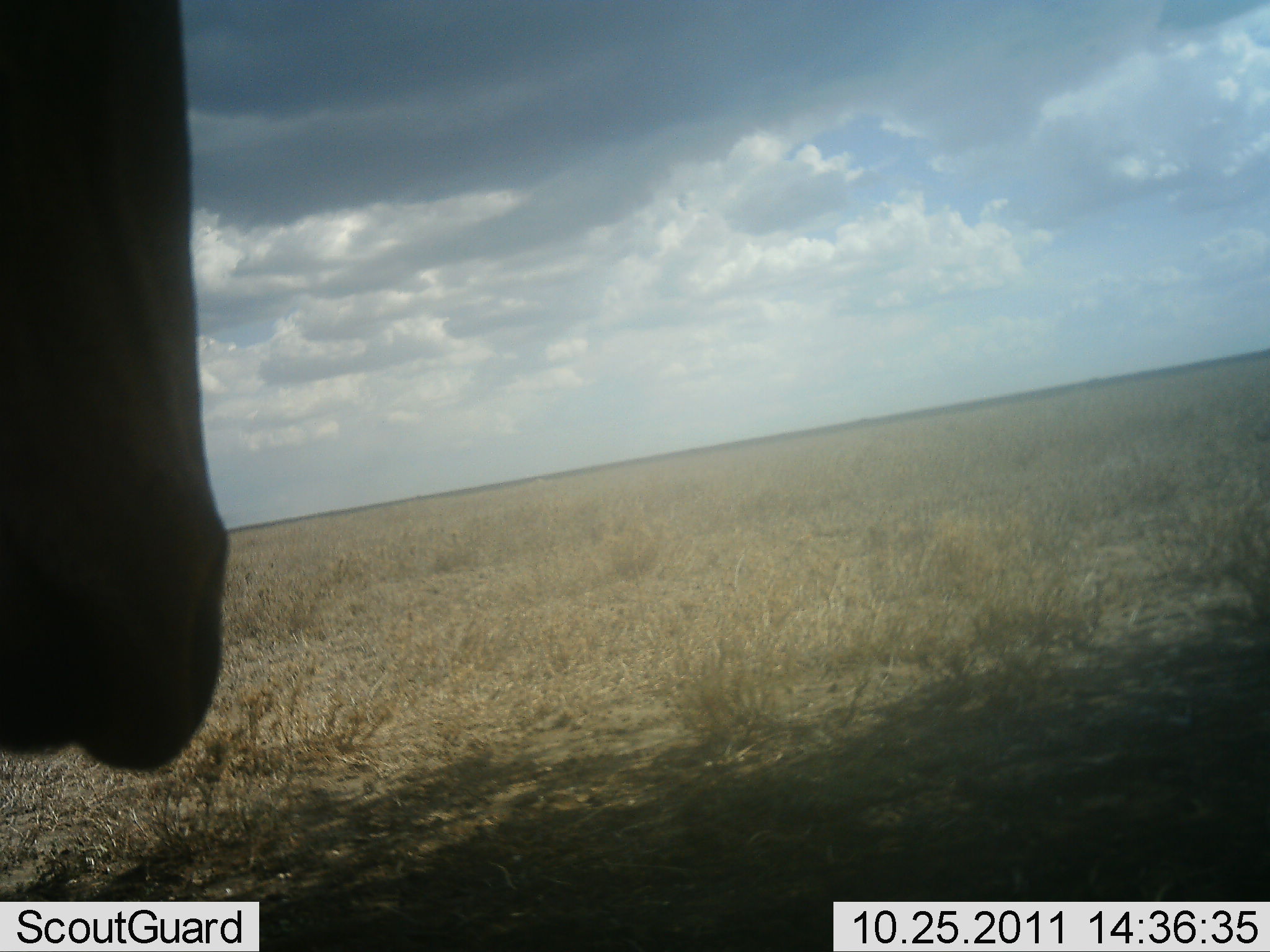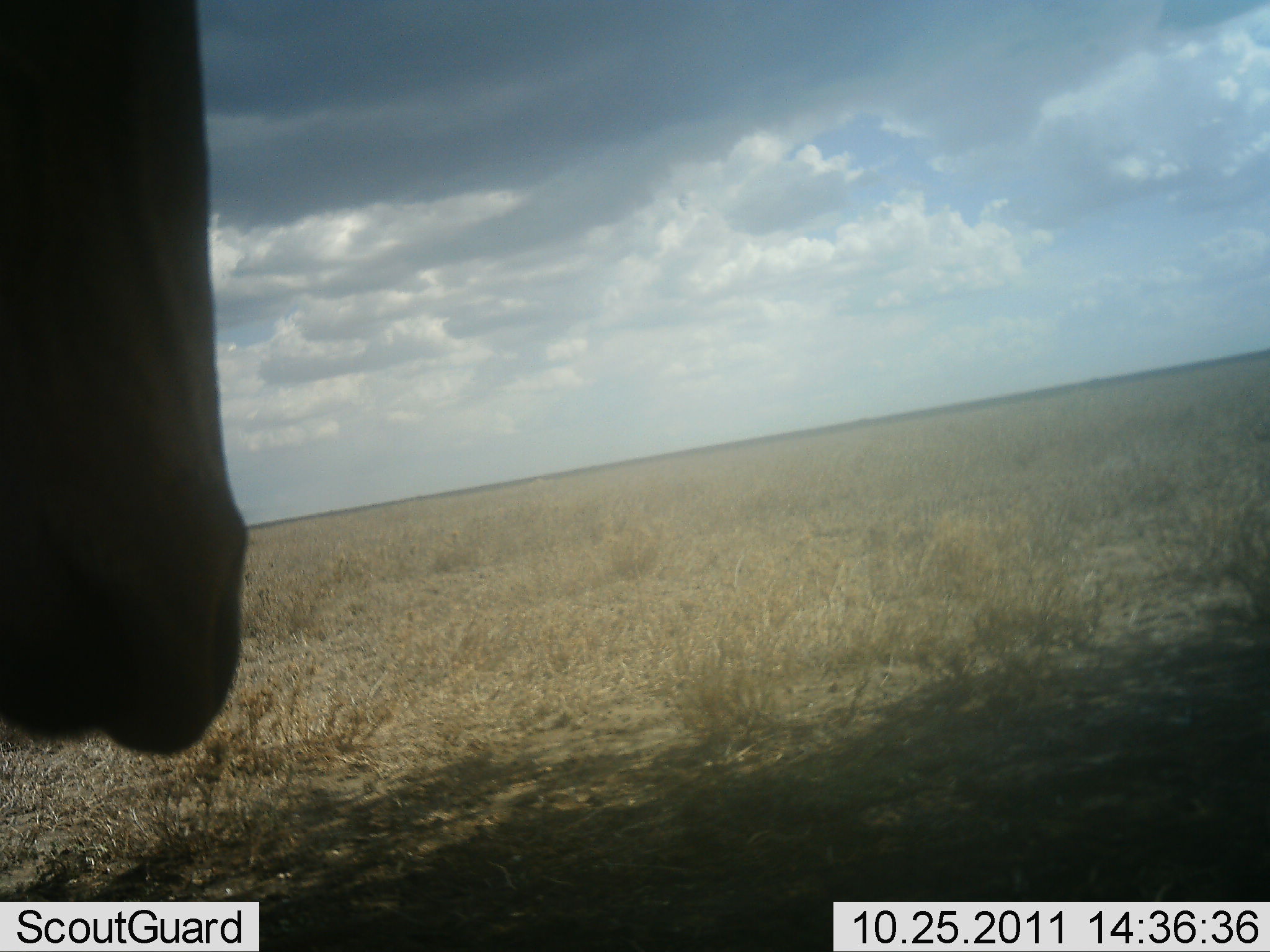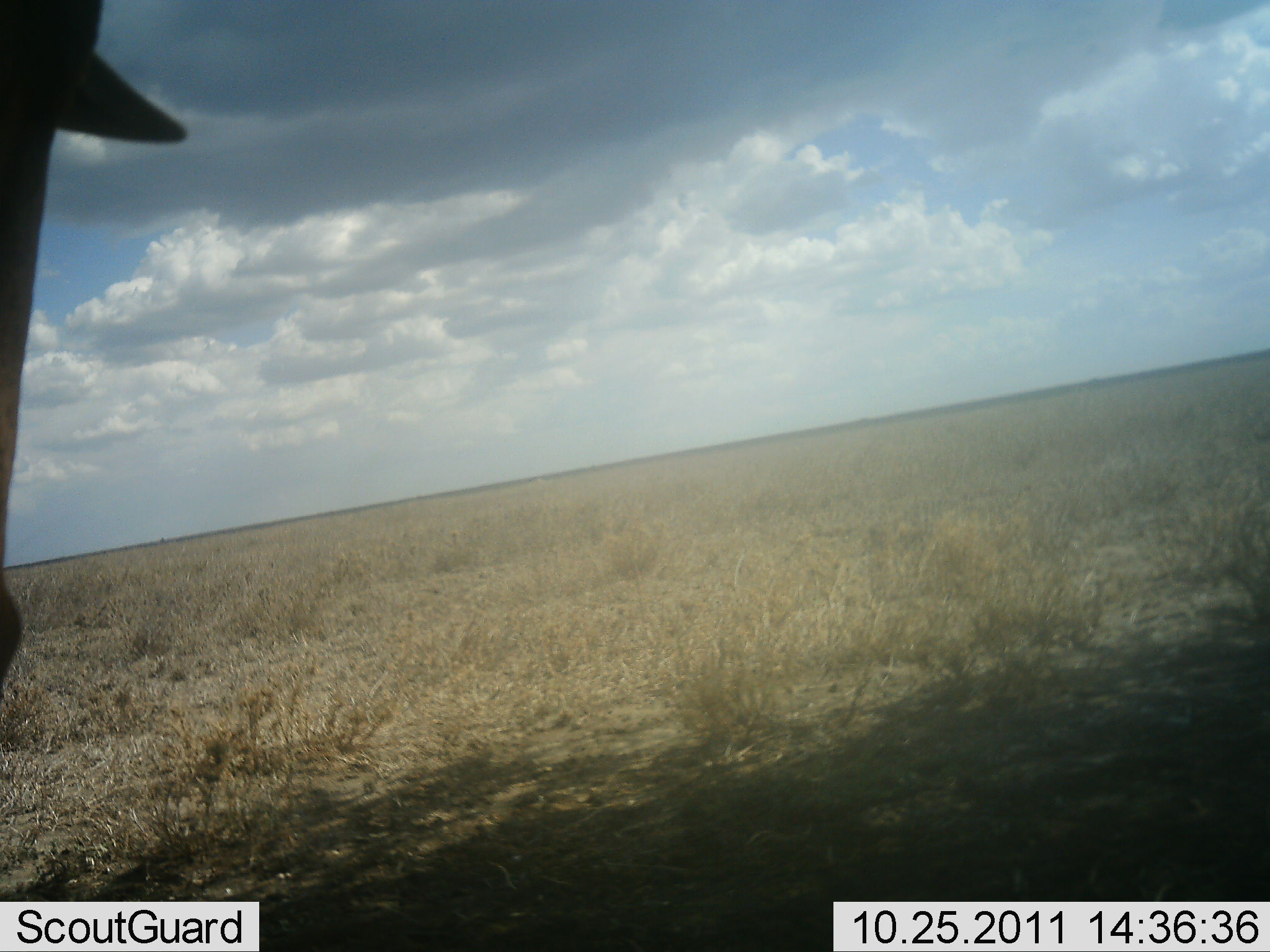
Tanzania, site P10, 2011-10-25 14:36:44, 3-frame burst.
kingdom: Animalia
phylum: Chordata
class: Mammalia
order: Artiodactyla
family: Bovidae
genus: Alcelaphus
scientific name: Alcelaphus buselaphus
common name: hartebeest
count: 1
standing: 100%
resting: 0%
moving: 0%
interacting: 0%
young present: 0%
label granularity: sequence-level